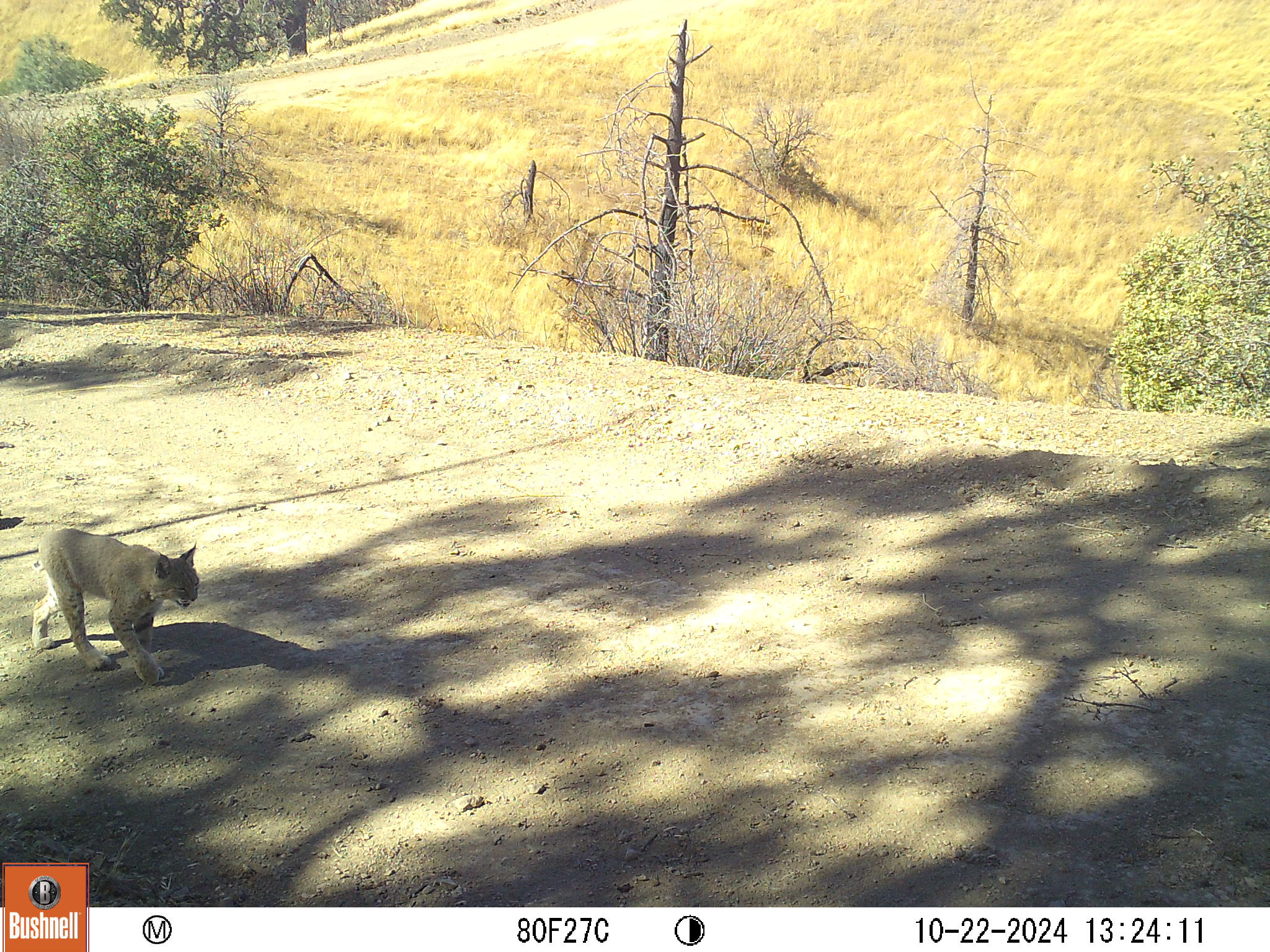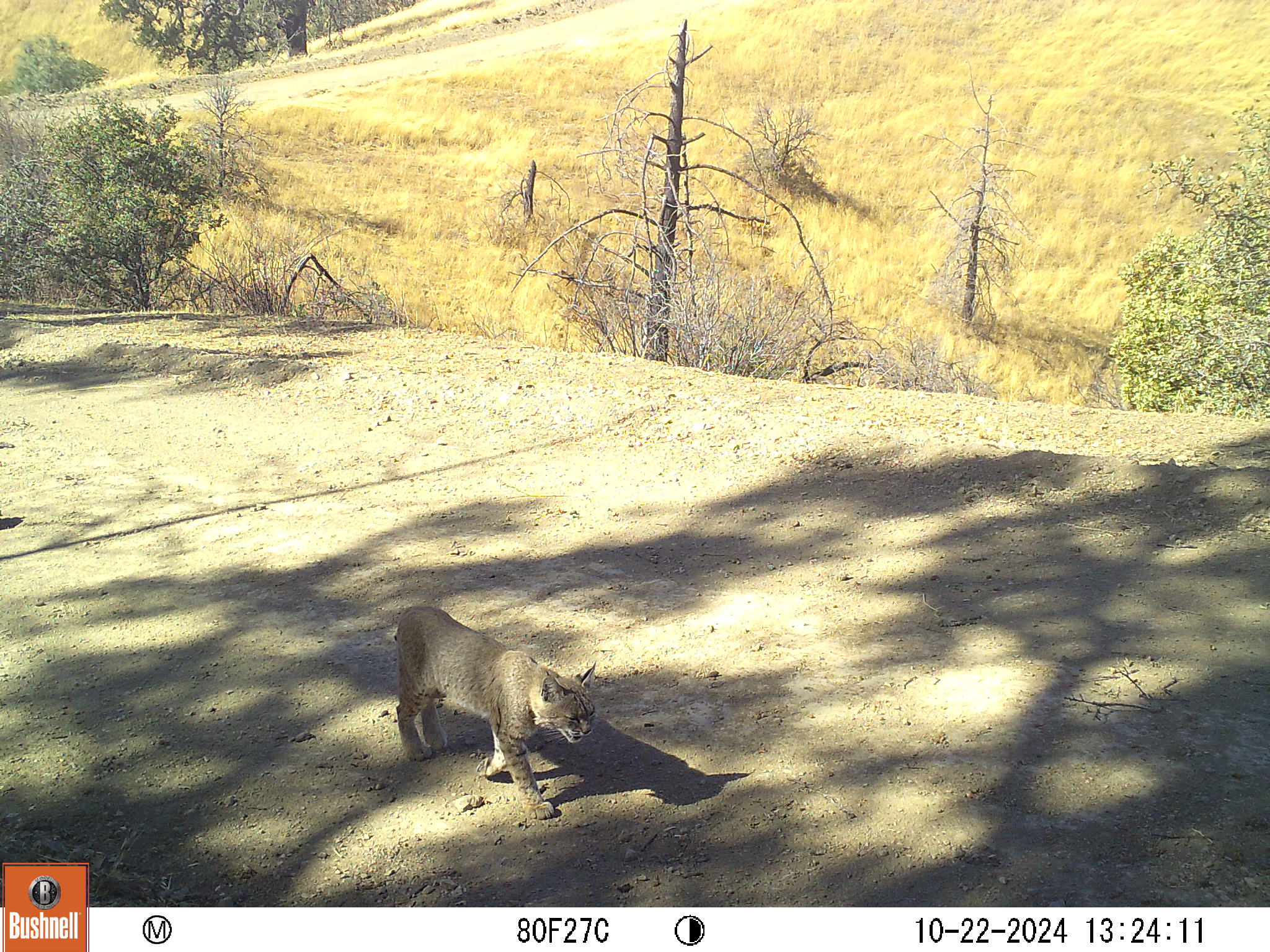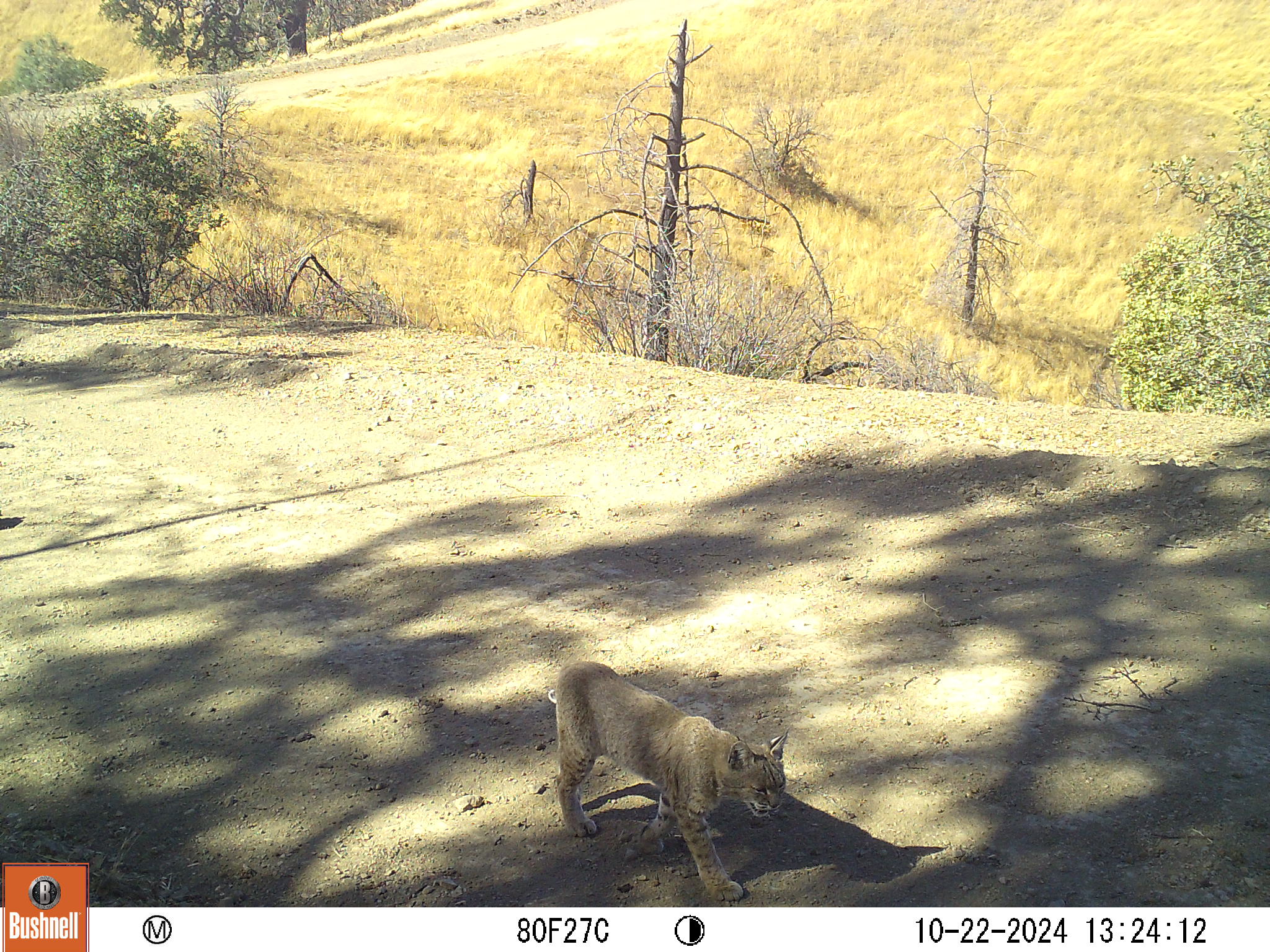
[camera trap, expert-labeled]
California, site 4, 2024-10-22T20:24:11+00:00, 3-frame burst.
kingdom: Animalia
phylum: Chordata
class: Mammalia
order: Carnivora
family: Felidae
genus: Lynx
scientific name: Lynx rufus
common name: bobcat